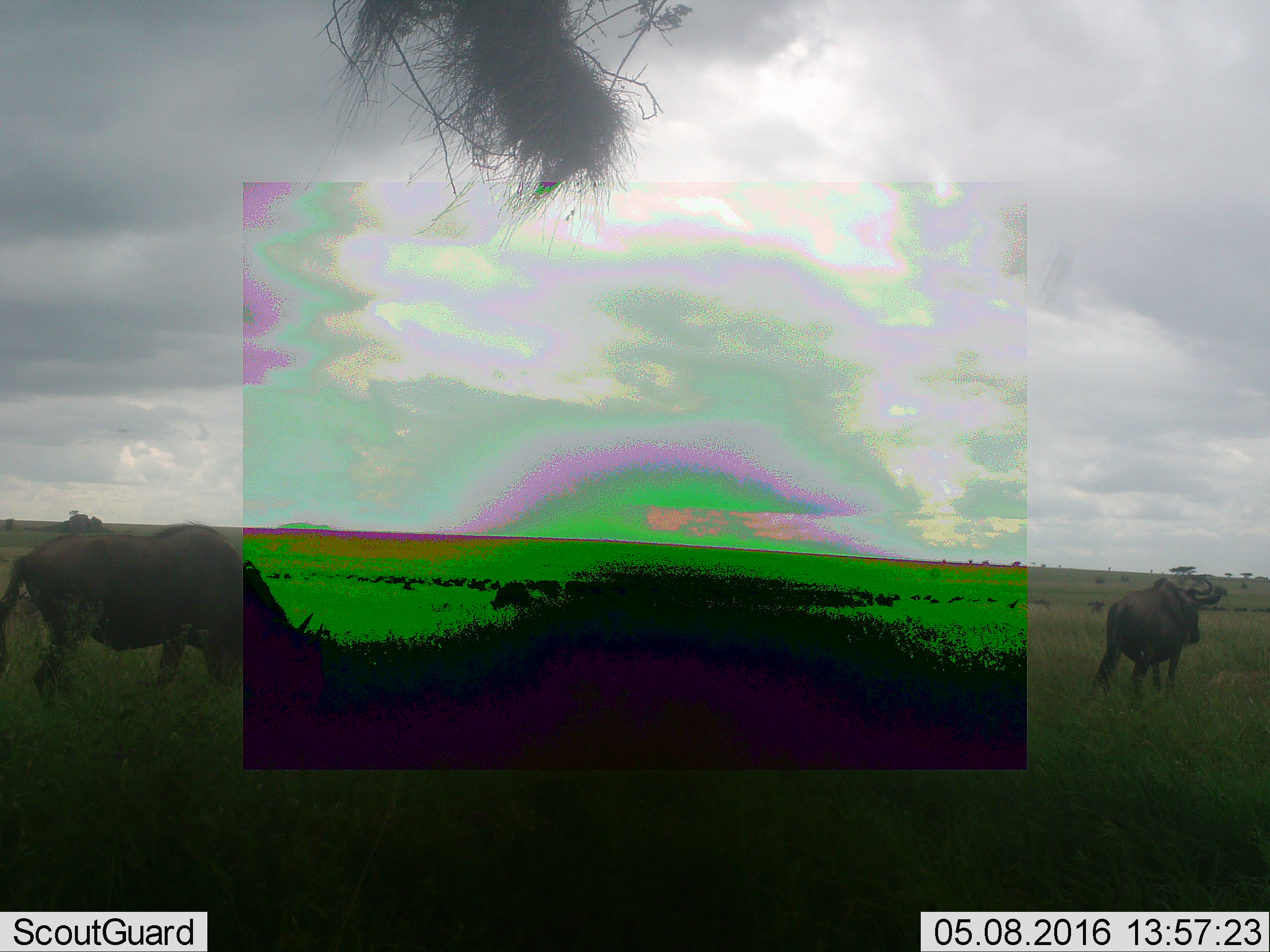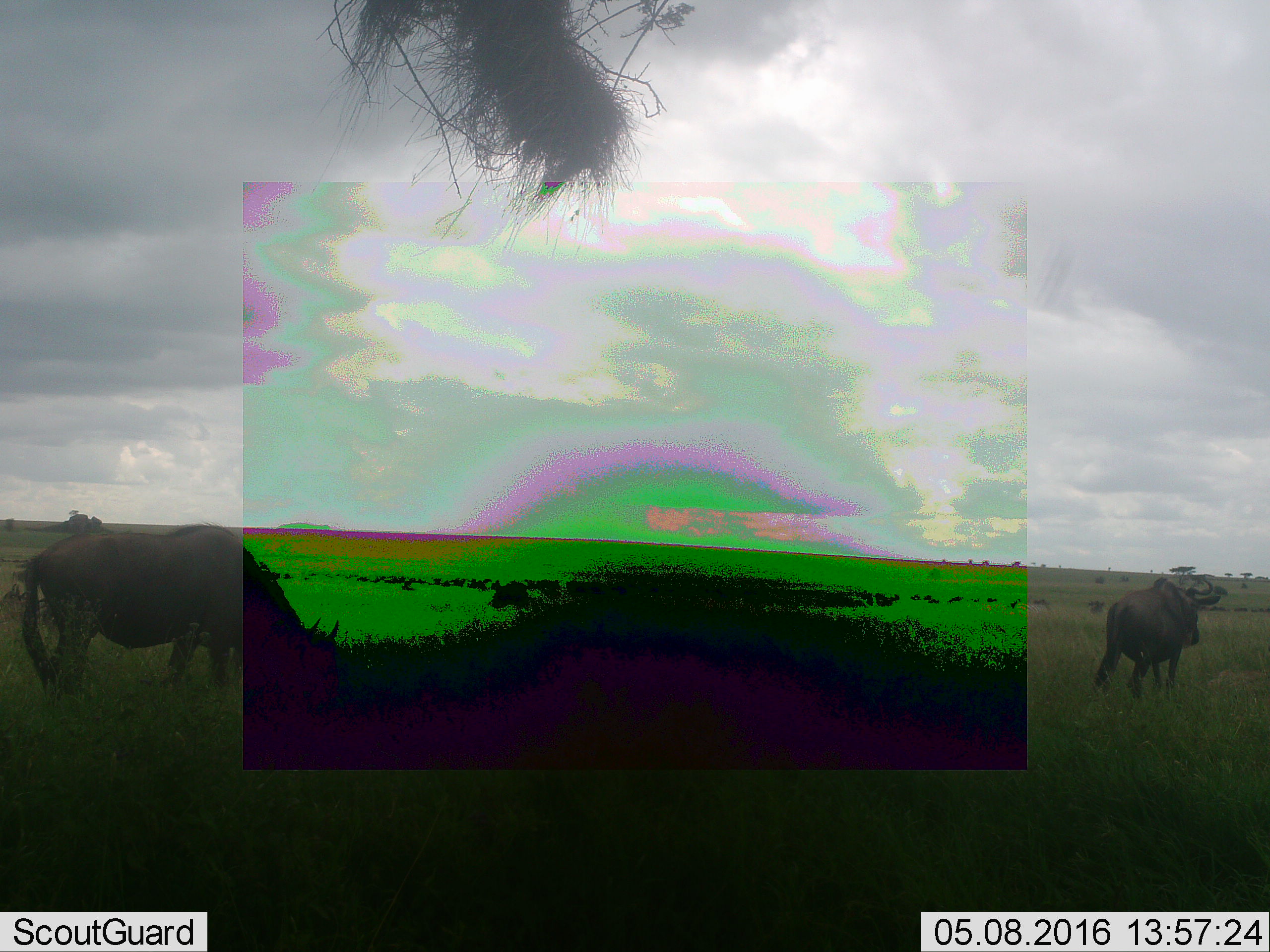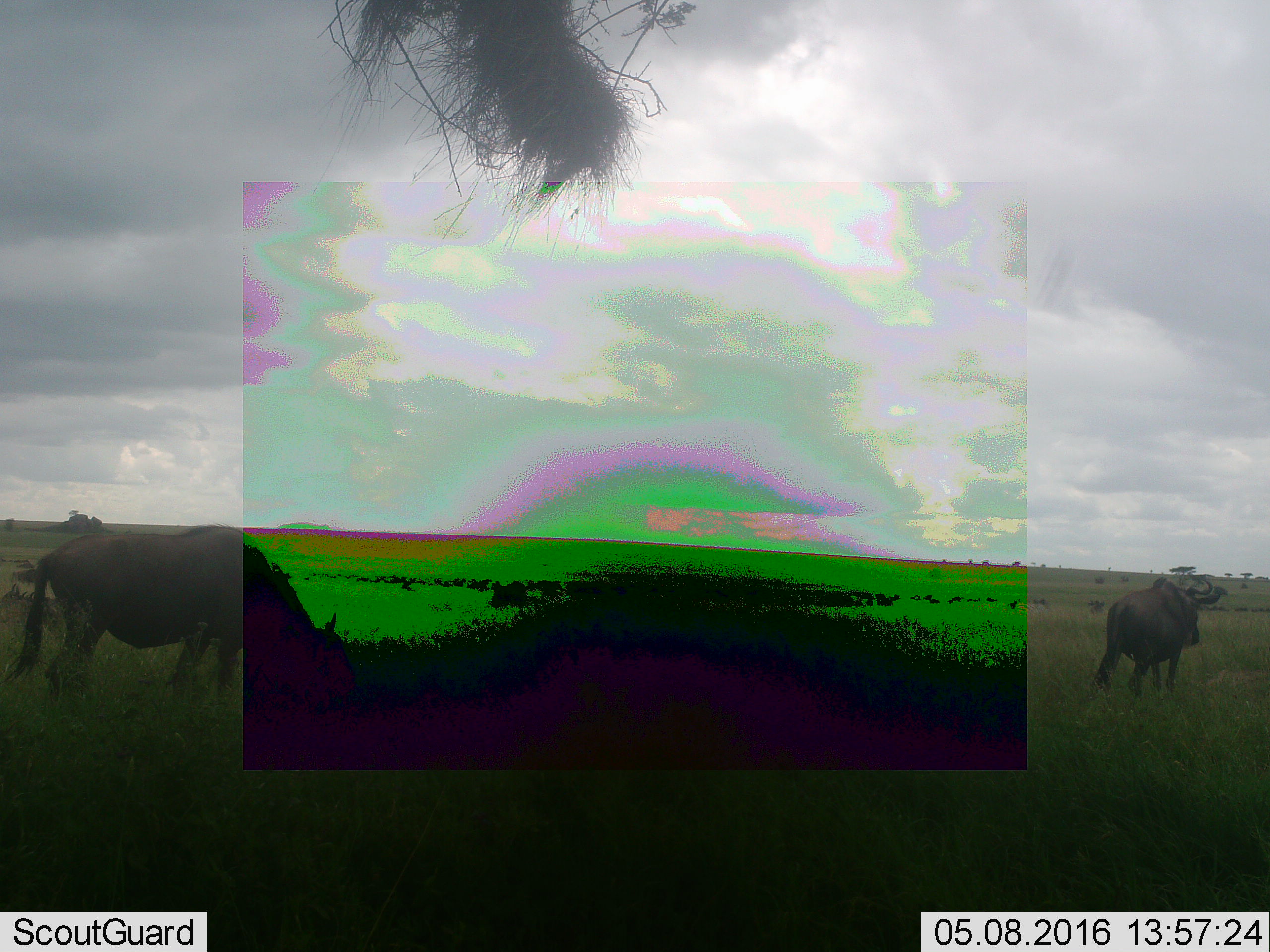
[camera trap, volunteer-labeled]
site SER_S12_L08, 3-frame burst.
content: unidentified animal